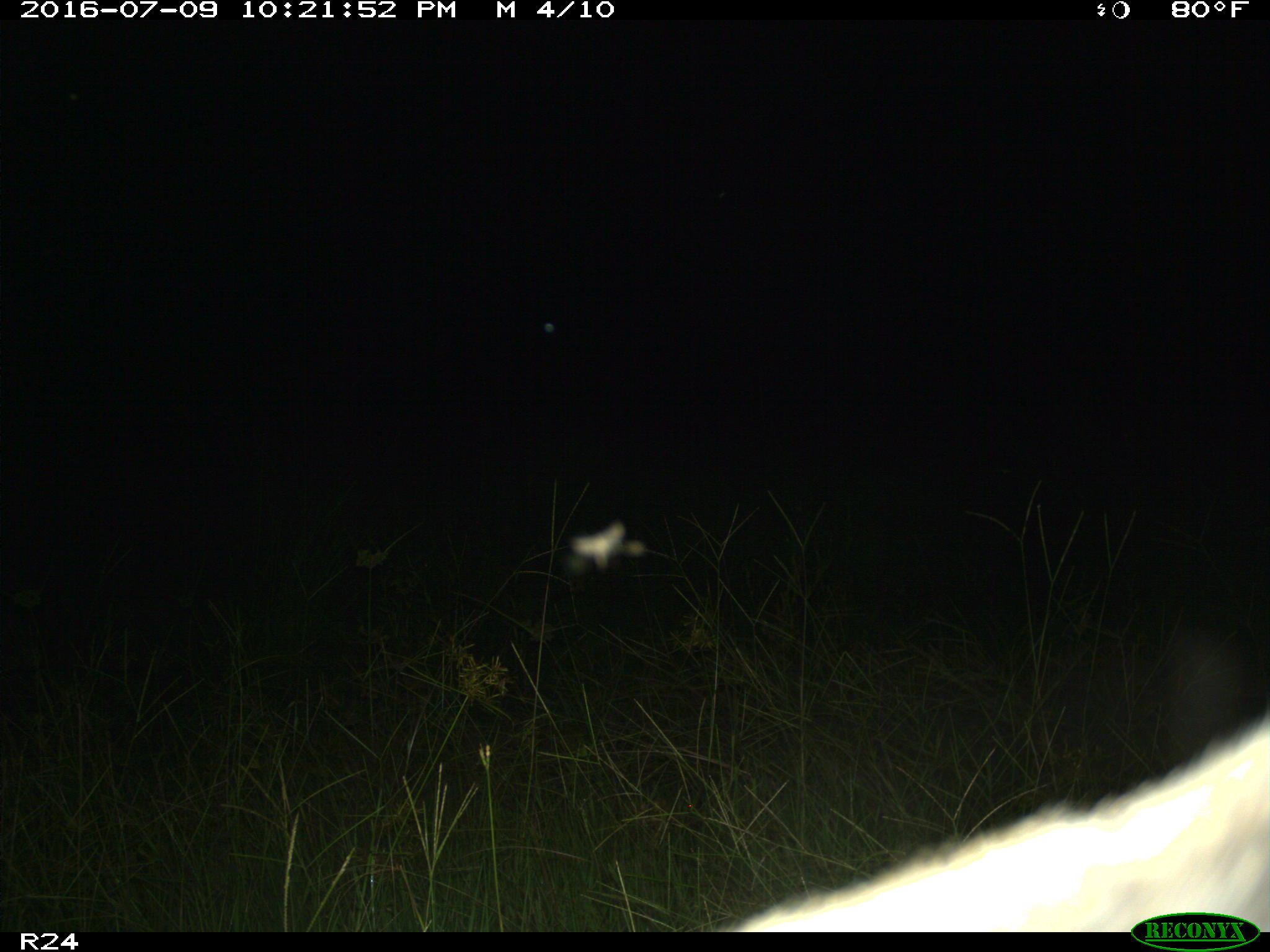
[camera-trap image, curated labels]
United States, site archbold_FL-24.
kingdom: Animalia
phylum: Chordata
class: Mammalia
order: Carnivora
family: Procyonidae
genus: Procyon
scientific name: Procyon lotor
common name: common raccoon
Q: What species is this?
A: Procyon lotor (common raccoon).